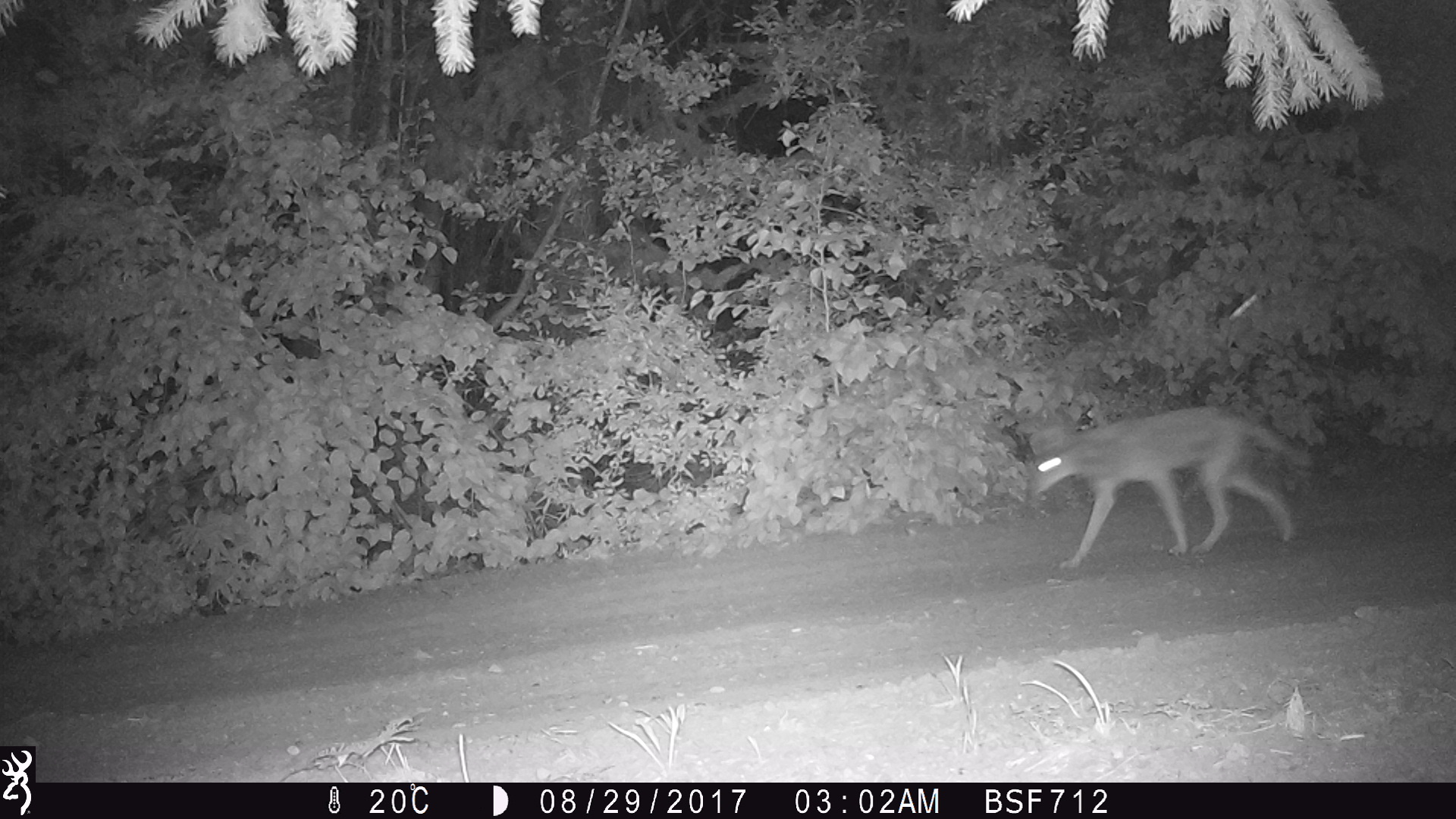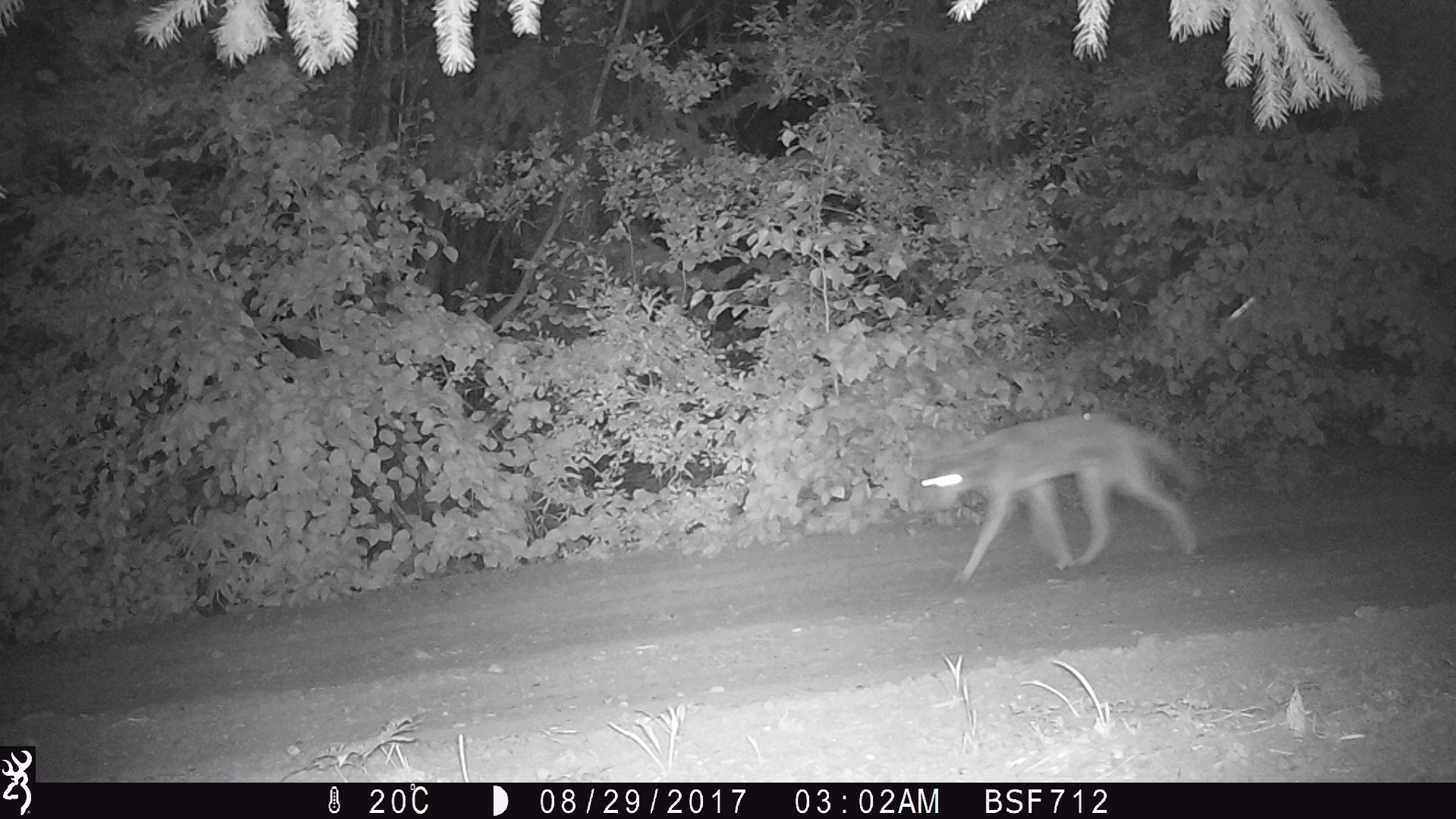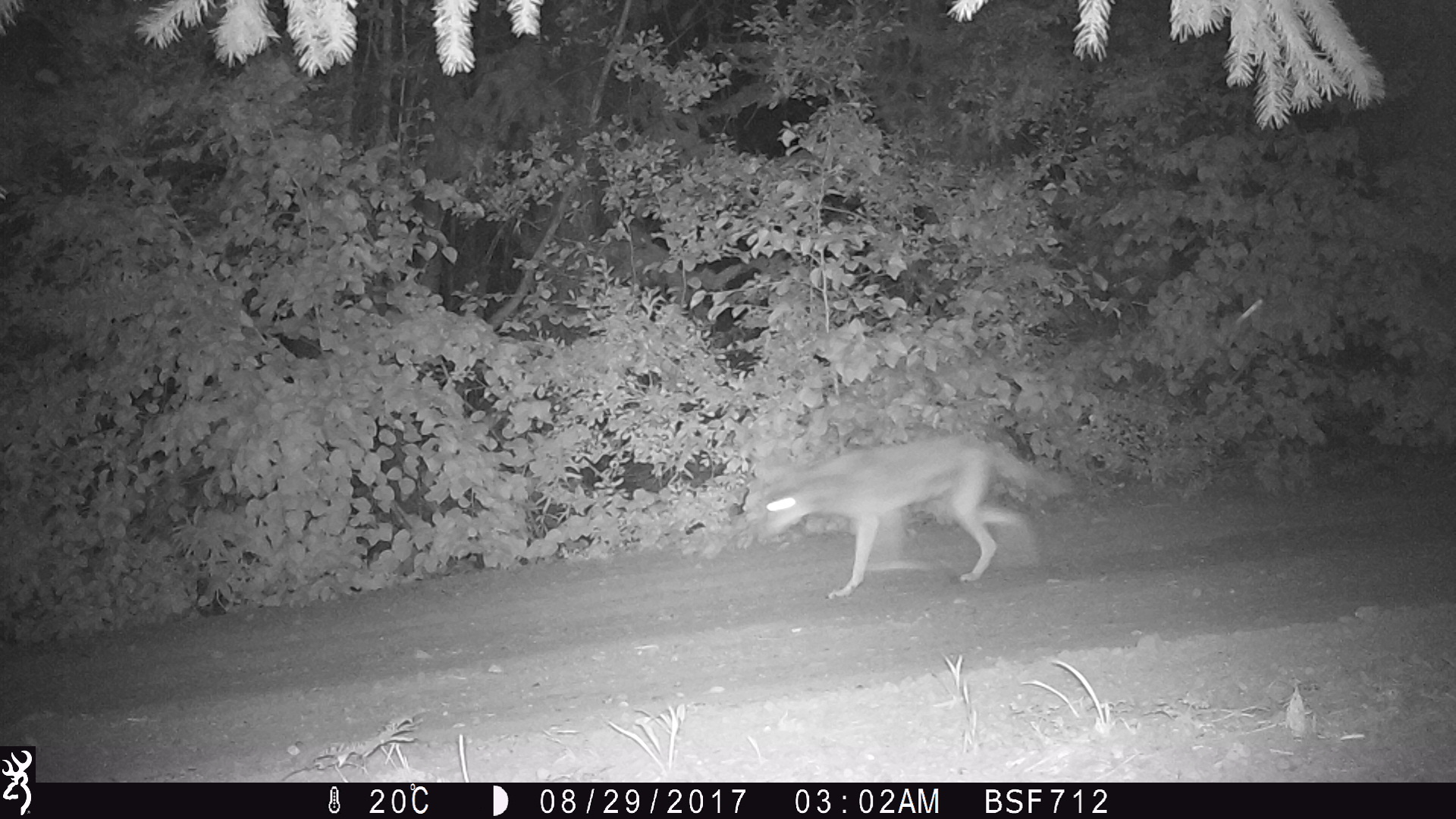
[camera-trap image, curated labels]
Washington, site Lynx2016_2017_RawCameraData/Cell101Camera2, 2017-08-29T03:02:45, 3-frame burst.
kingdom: Animalia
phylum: Chordata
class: Mammalia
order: Carnivora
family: Canidae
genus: Canis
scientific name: Canis latrans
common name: coyote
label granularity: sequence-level